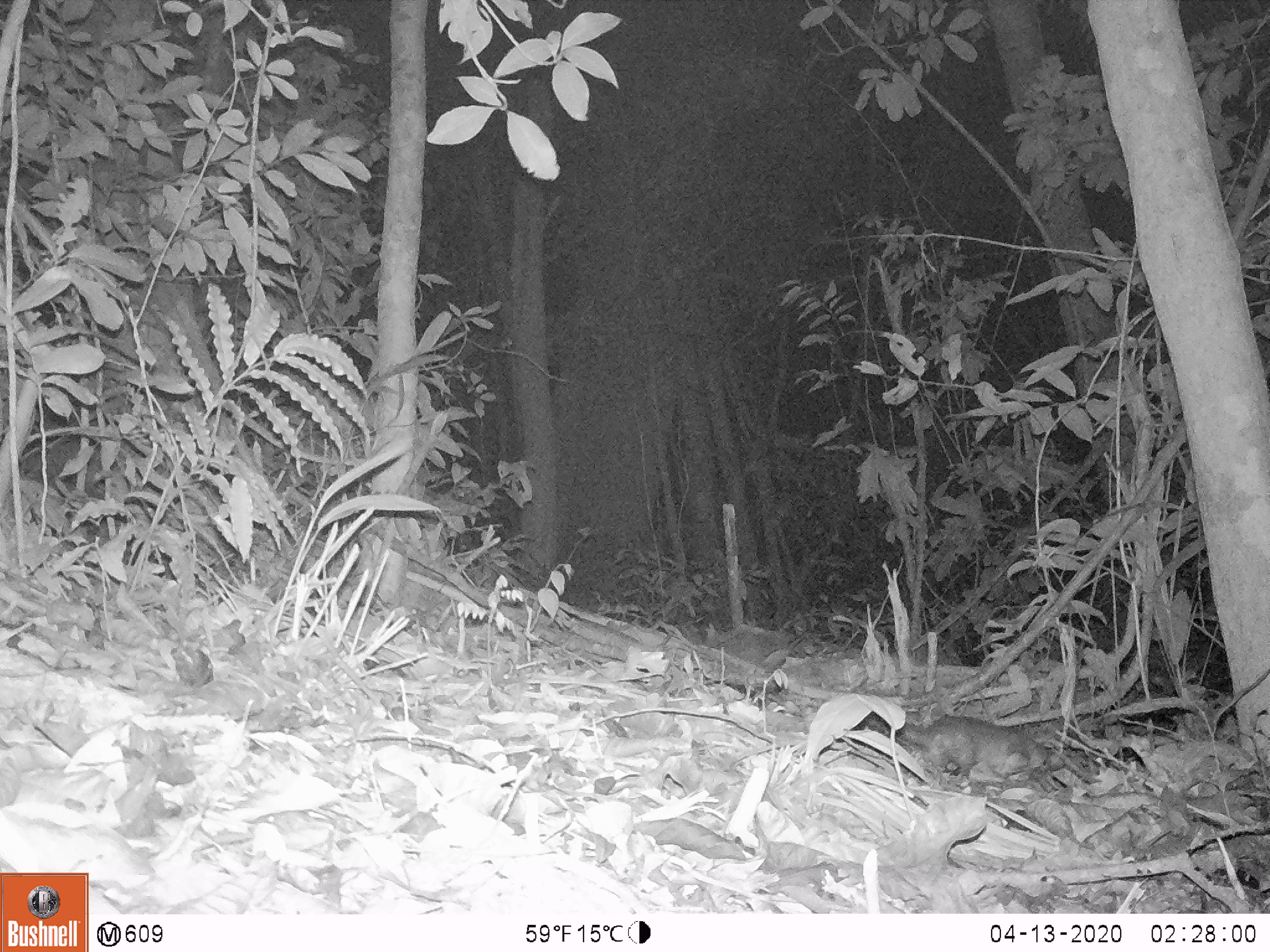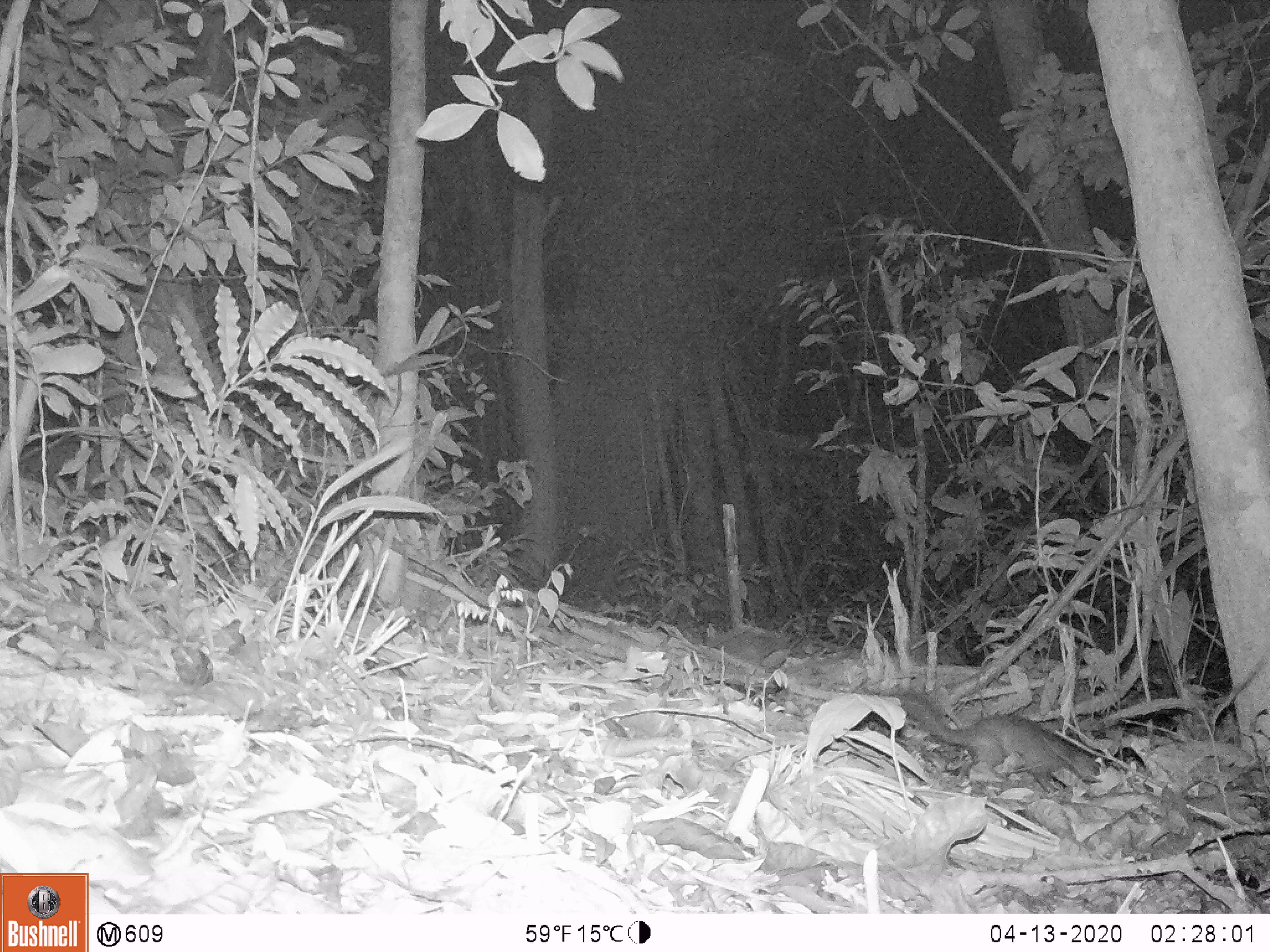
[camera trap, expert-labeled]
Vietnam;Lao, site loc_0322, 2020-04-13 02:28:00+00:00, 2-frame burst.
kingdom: Animalia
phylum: Chordata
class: Mammalia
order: Carnivora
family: Mustelidae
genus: Melogale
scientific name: Melogale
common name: ferret badger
Ferret badger (Melogale). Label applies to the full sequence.